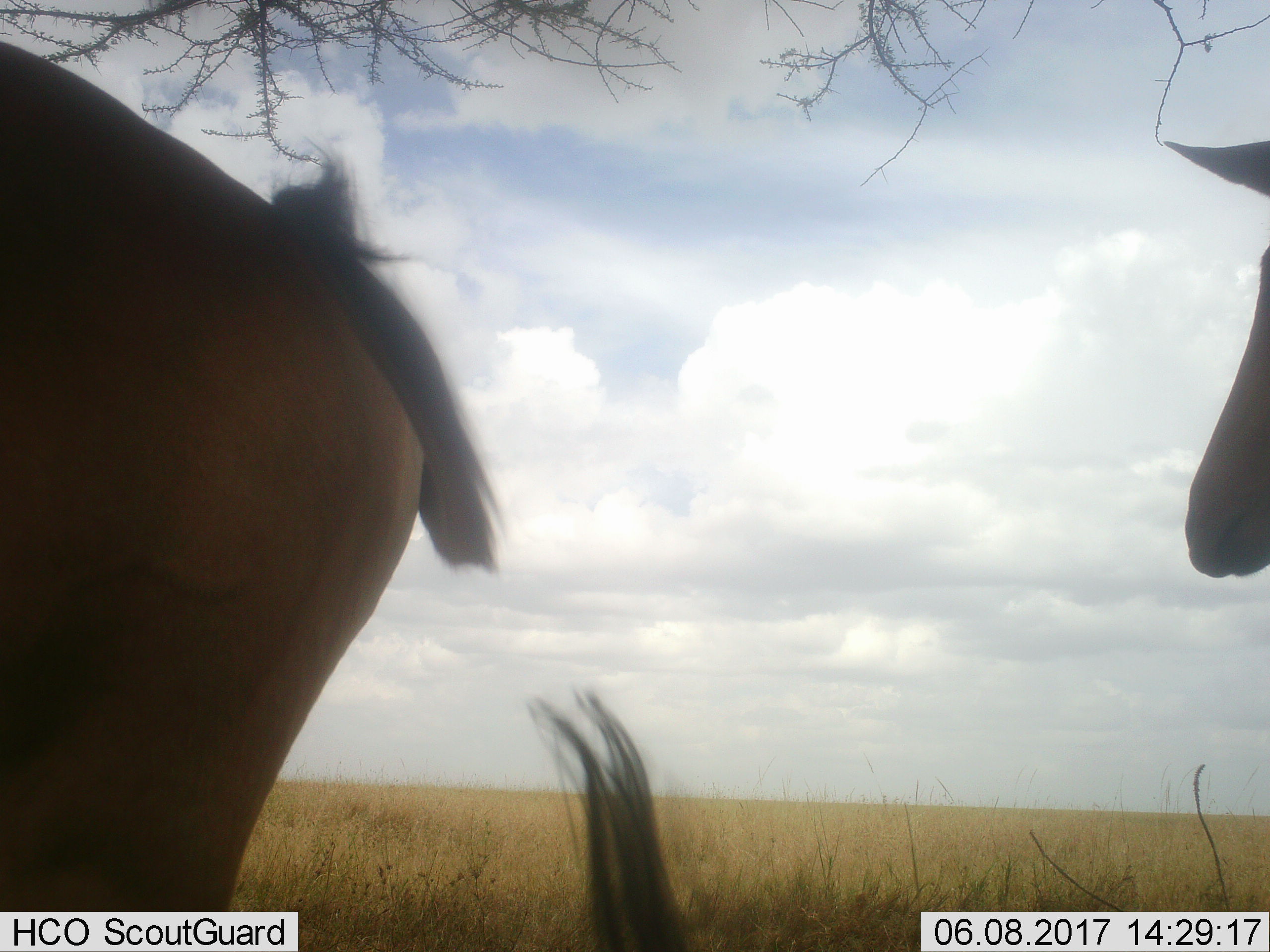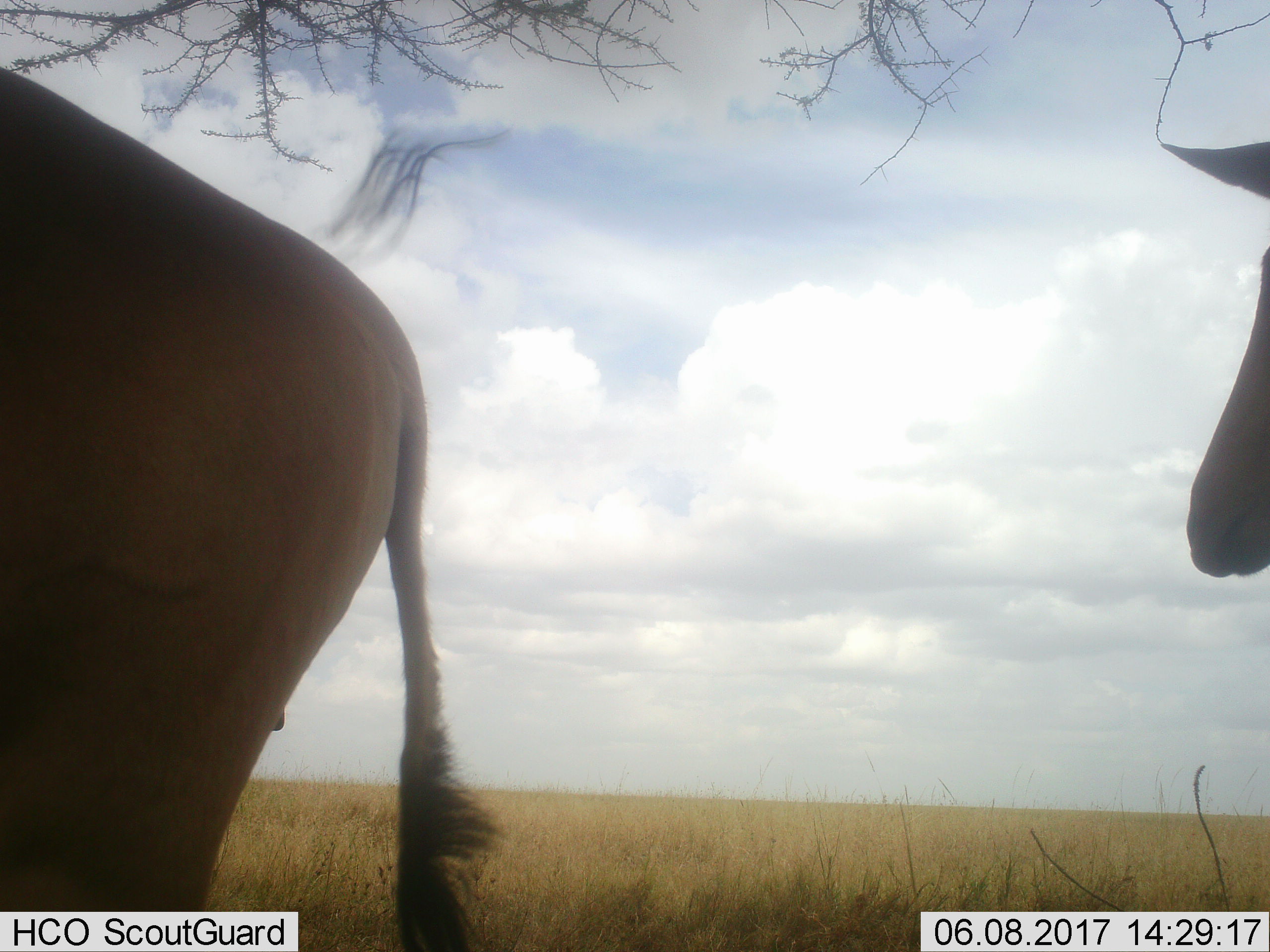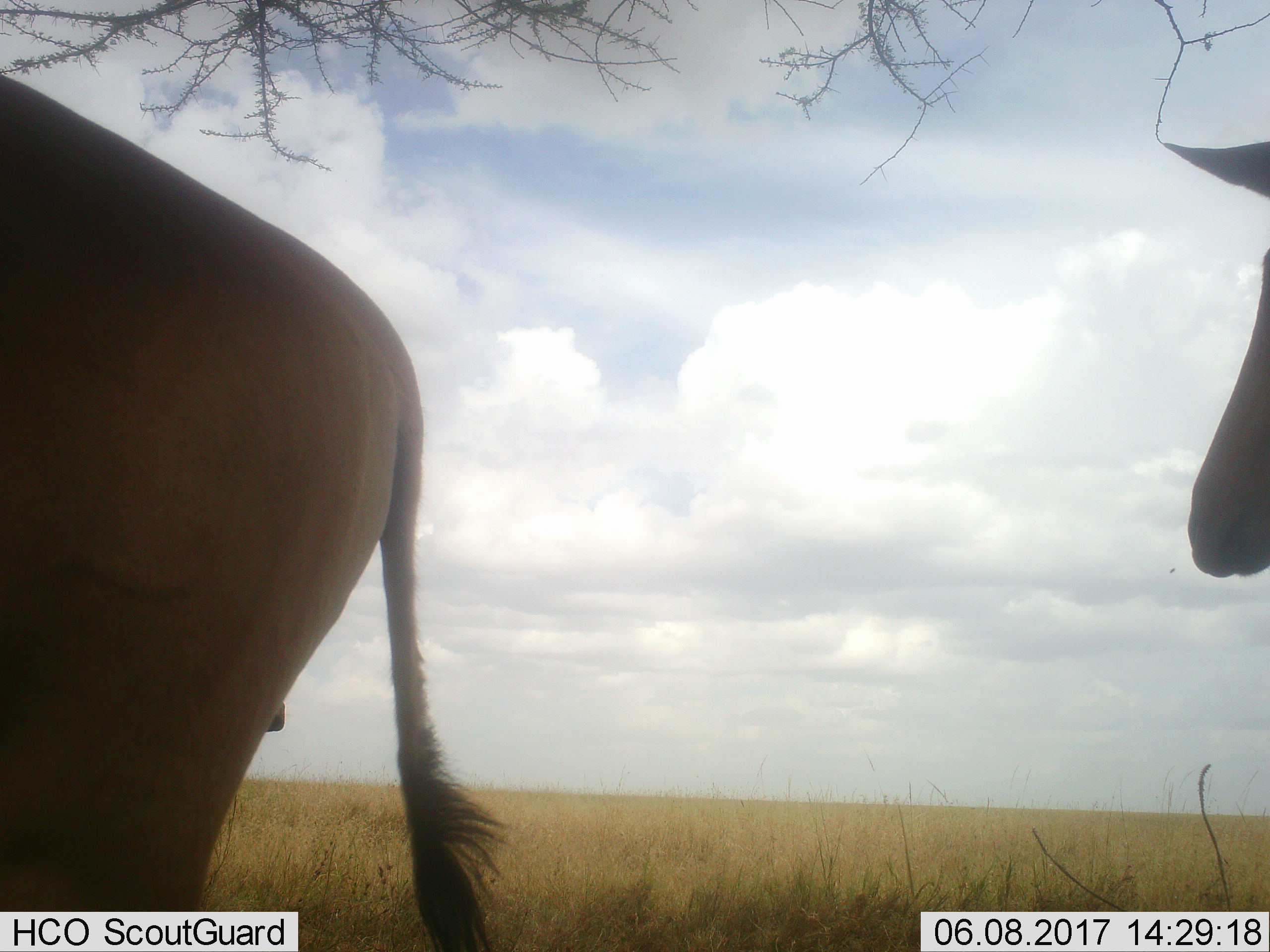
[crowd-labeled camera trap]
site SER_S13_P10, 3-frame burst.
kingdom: Animalia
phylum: Chordata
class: Mammalia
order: Artiodactyla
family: Bovidae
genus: Alcelaphus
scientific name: Alcelaphus buselaphus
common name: hartebeest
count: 3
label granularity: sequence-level